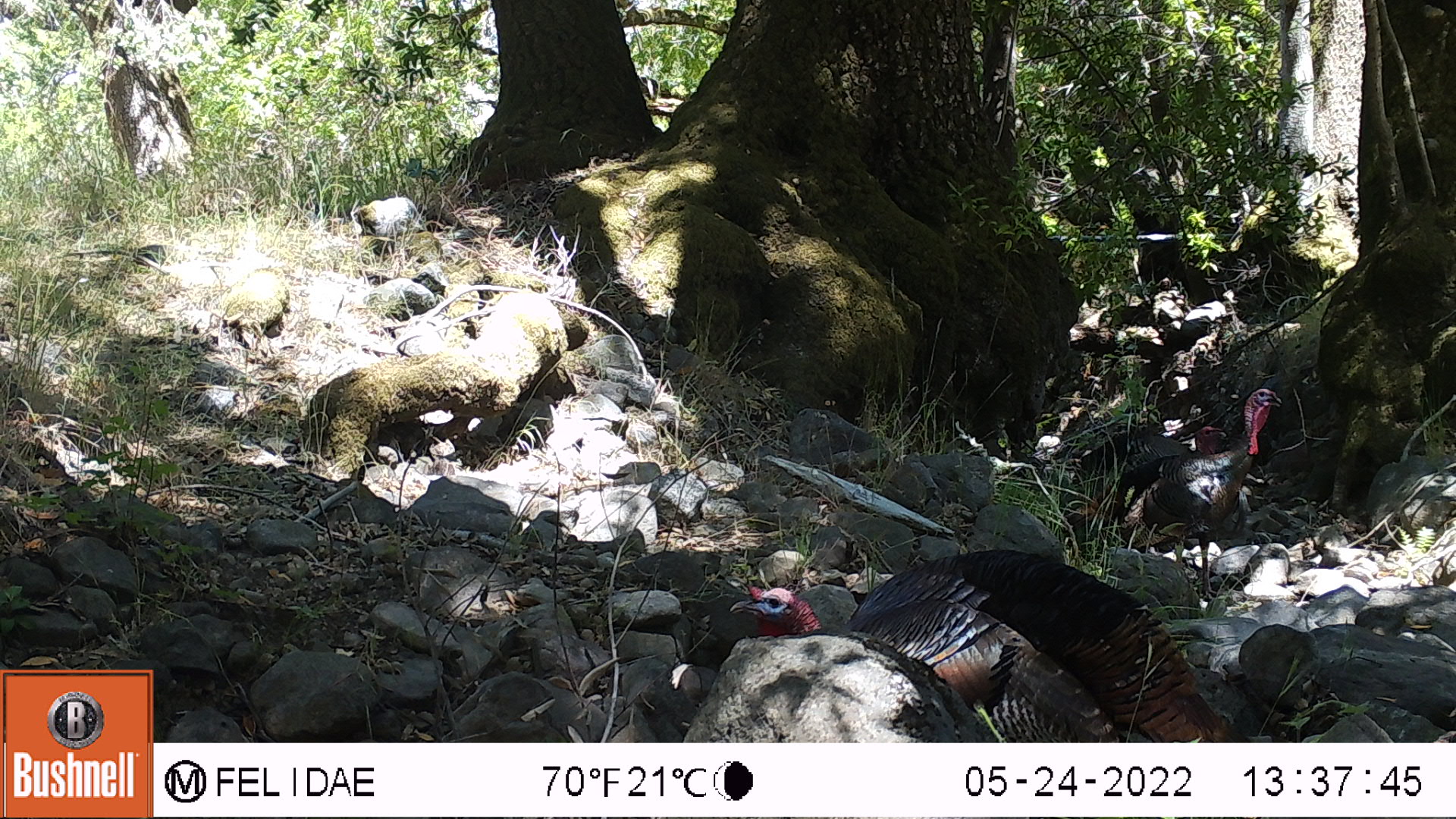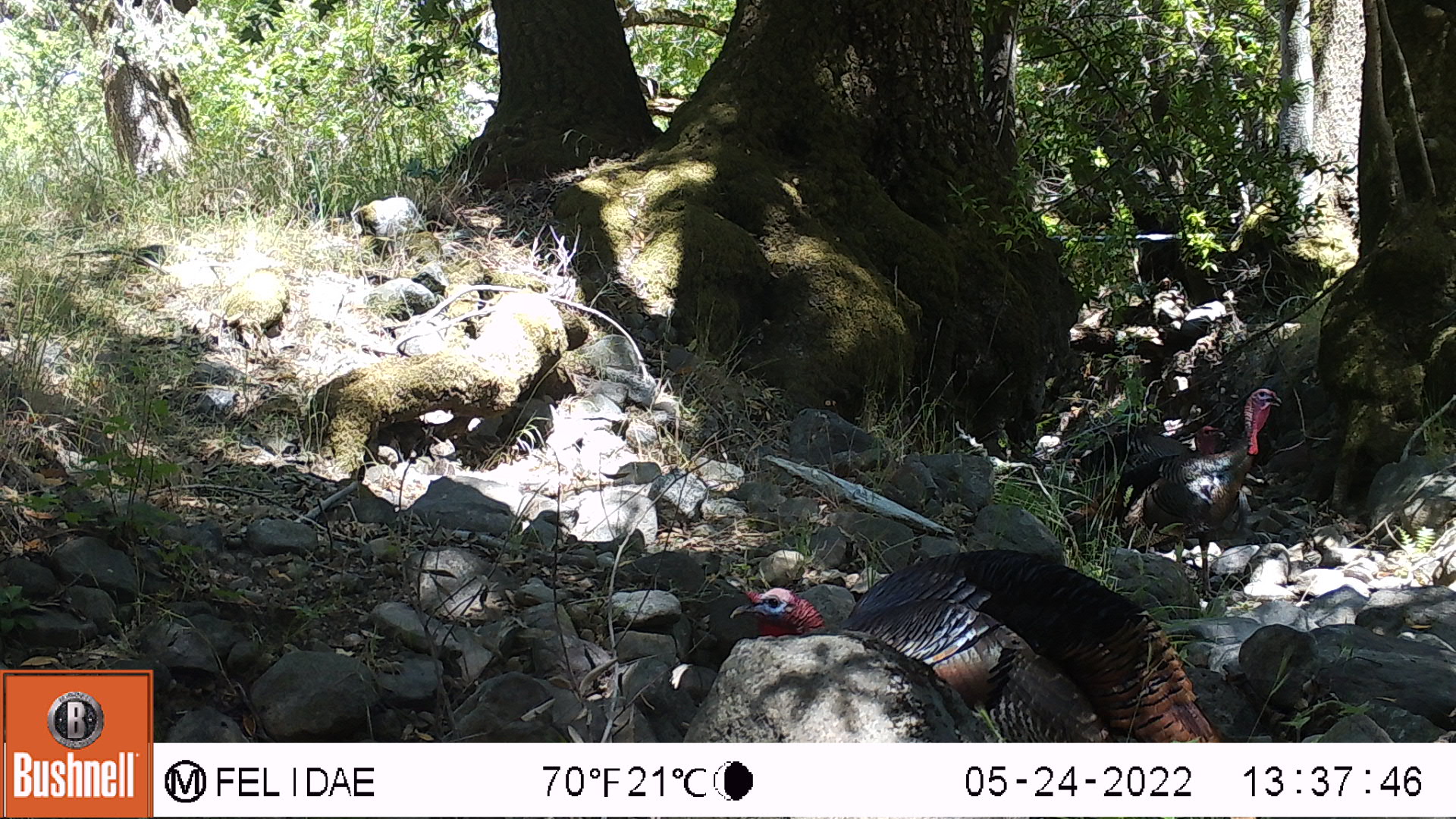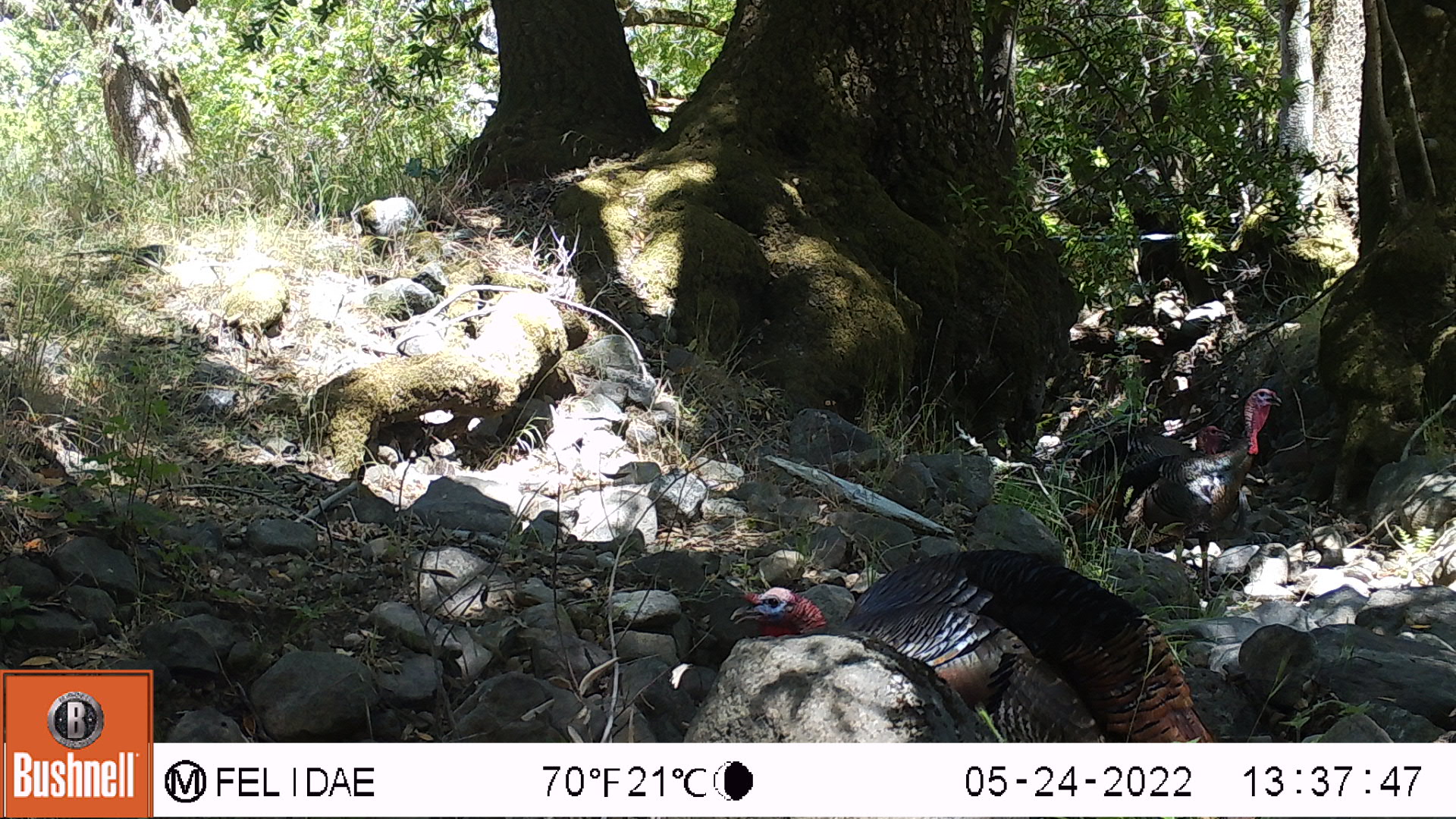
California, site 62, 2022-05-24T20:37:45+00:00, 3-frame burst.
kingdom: Animalia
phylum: Chordata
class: Aves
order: Galliformes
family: Phasianidae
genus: Meleagris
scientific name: Meleagris gallopavo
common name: turkey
Turkey (Meleagris gallopavo).